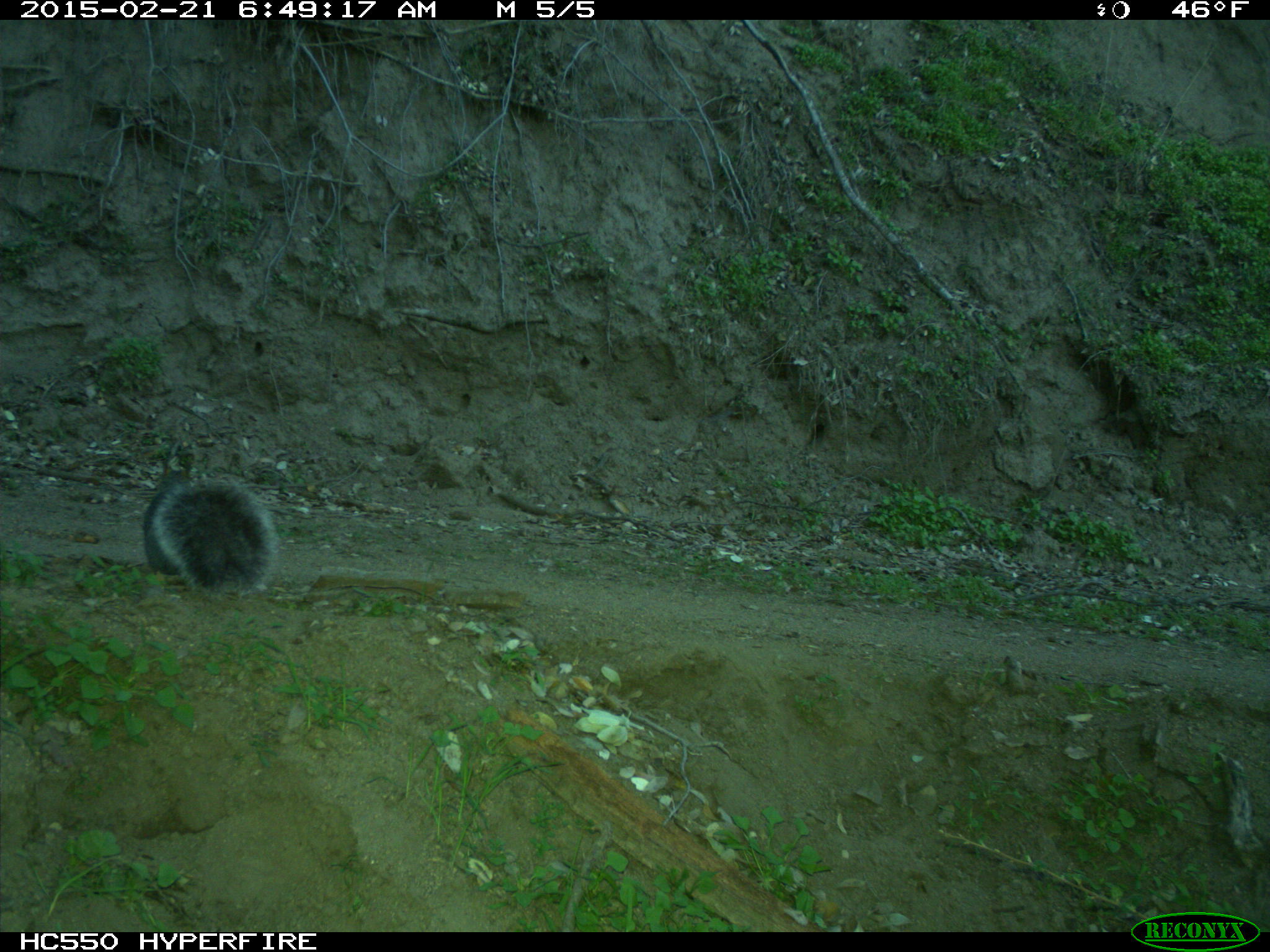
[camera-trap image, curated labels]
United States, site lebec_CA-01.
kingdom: Animalia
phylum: Chordata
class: Mammalia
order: Rodentia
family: Sciuridae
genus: Sciurus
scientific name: Sciurus carolinensis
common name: eastern gray squirrel